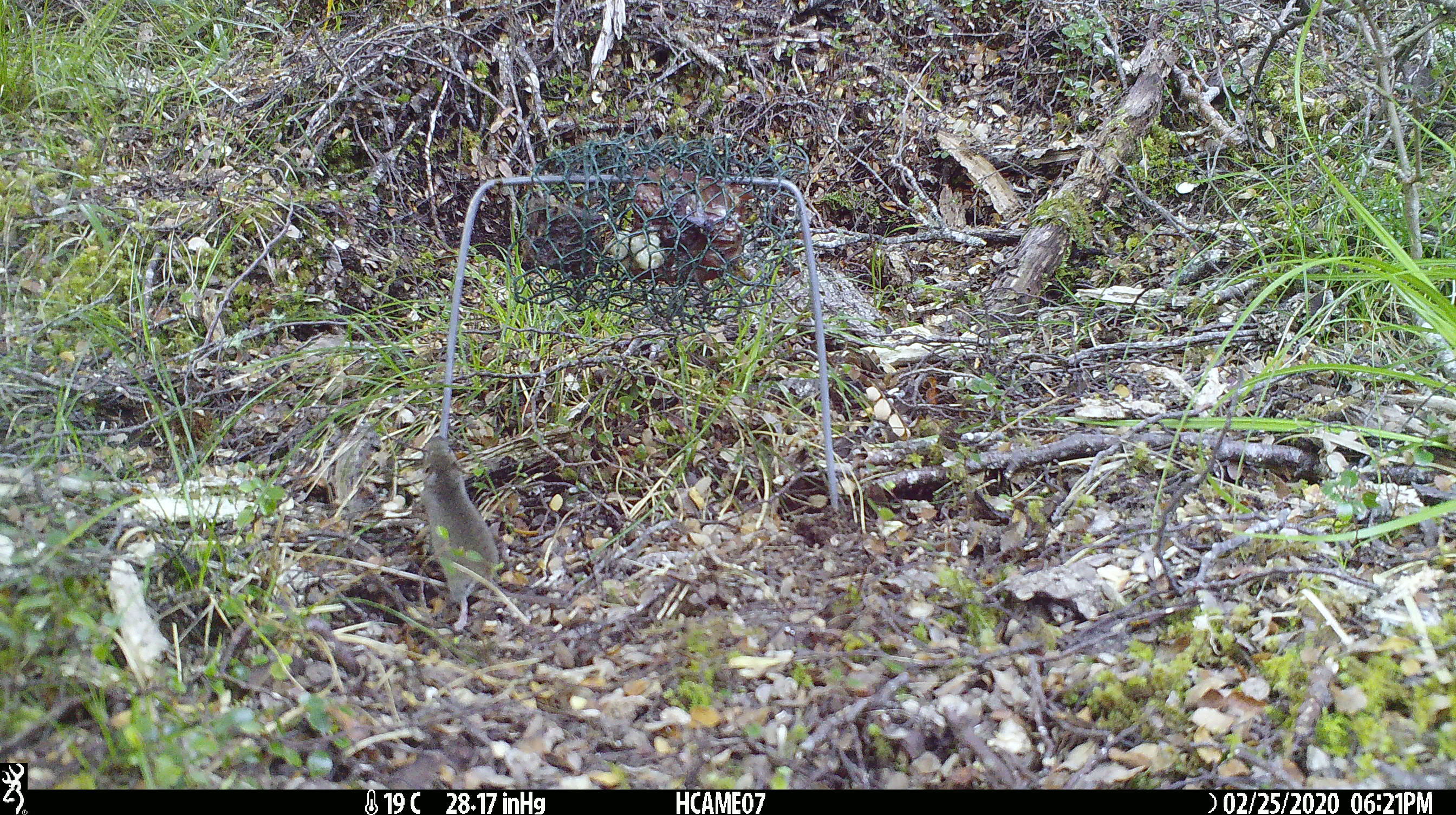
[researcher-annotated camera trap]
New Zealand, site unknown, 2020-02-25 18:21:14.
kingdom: Animalia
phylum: Chordata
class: Mammalia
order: Rodentia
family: Muridae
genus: Mus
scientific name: Mus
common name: mouse